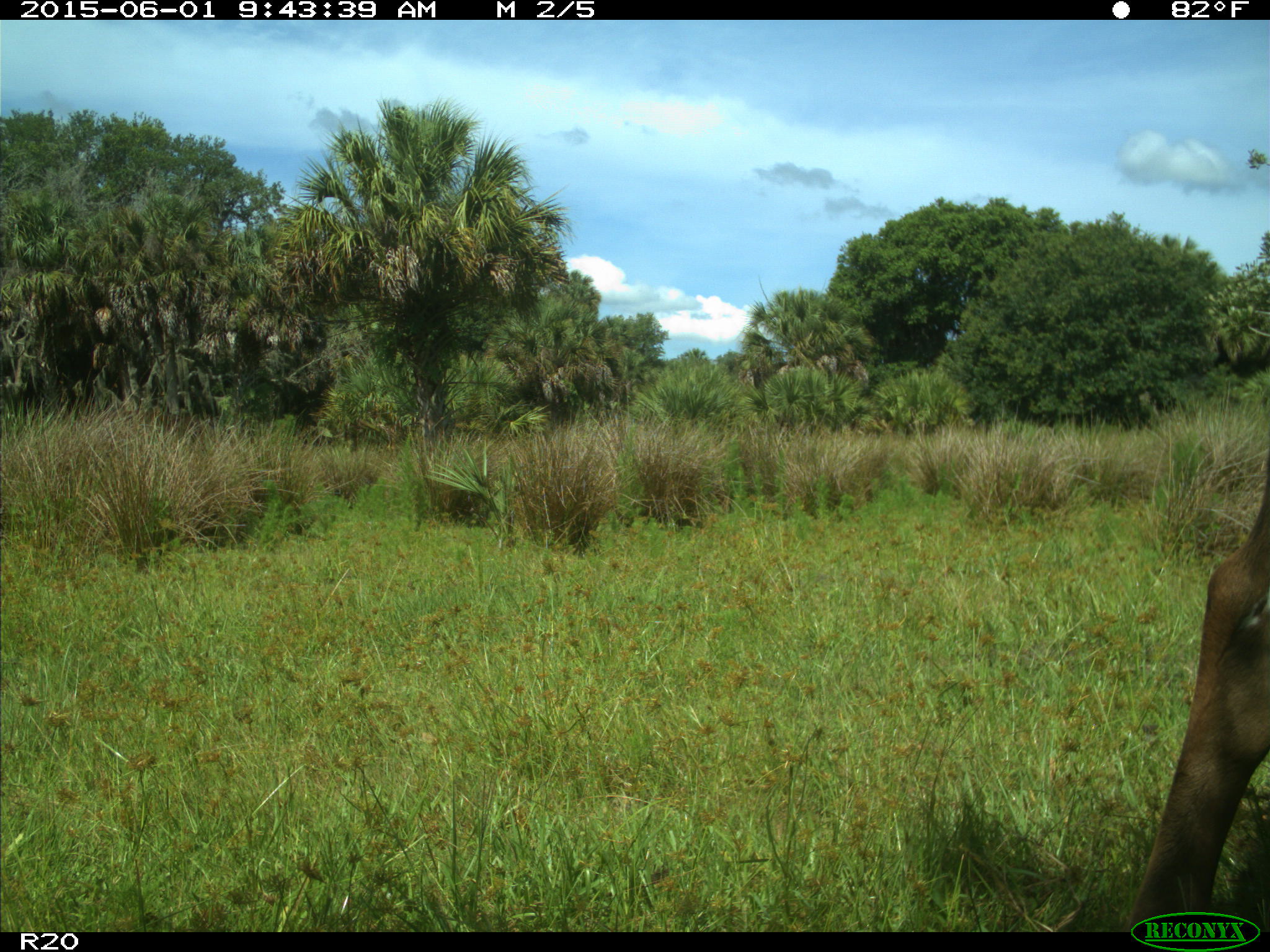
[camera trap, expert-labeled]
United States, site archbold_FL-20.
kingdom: Animalia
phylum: Chordata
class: Mammalia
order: Artiodactyla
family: Bovidae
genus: Bos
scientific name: Bos taurus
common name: domestic cow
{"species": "Bos taurus (domestic cow)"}